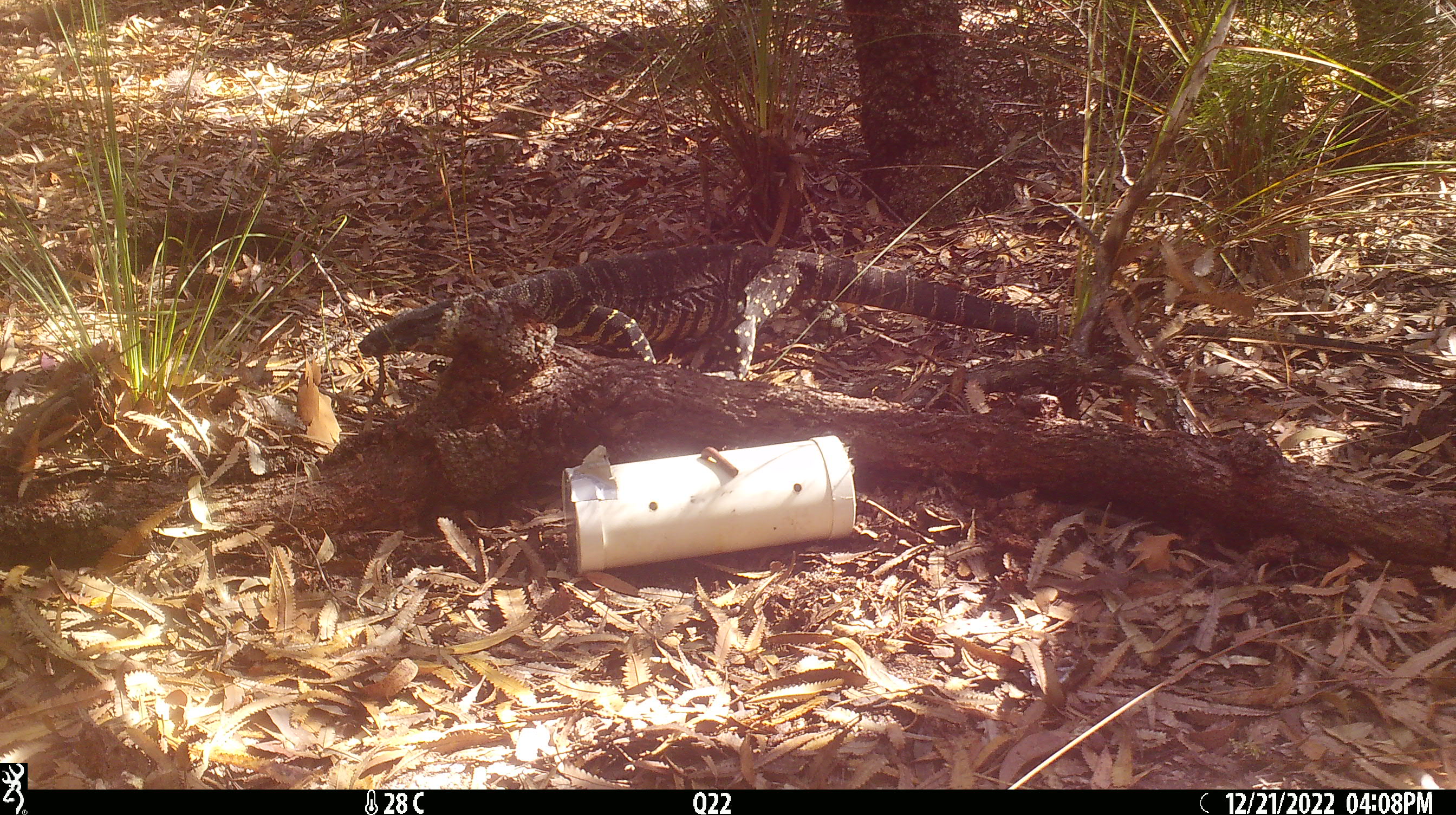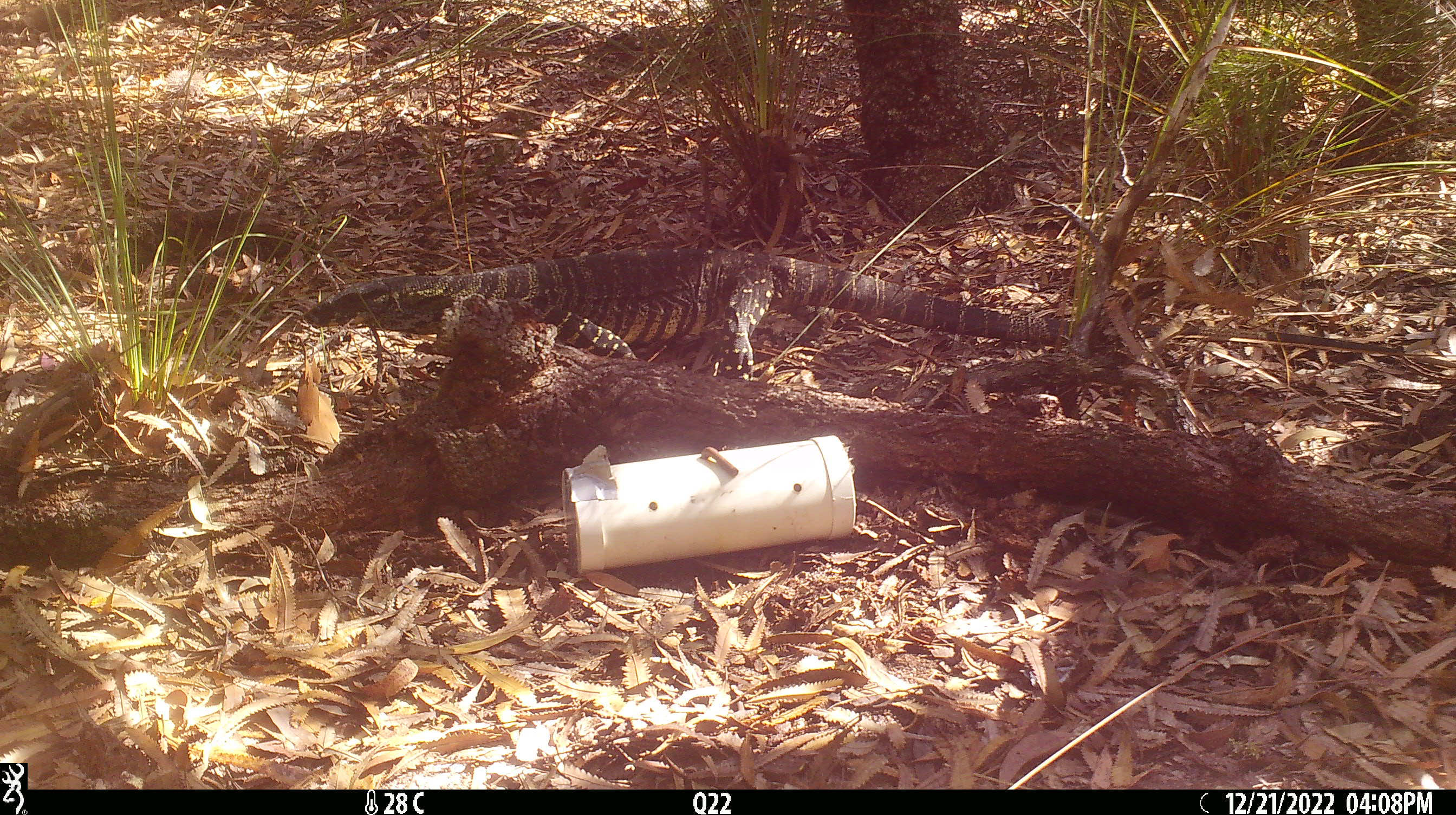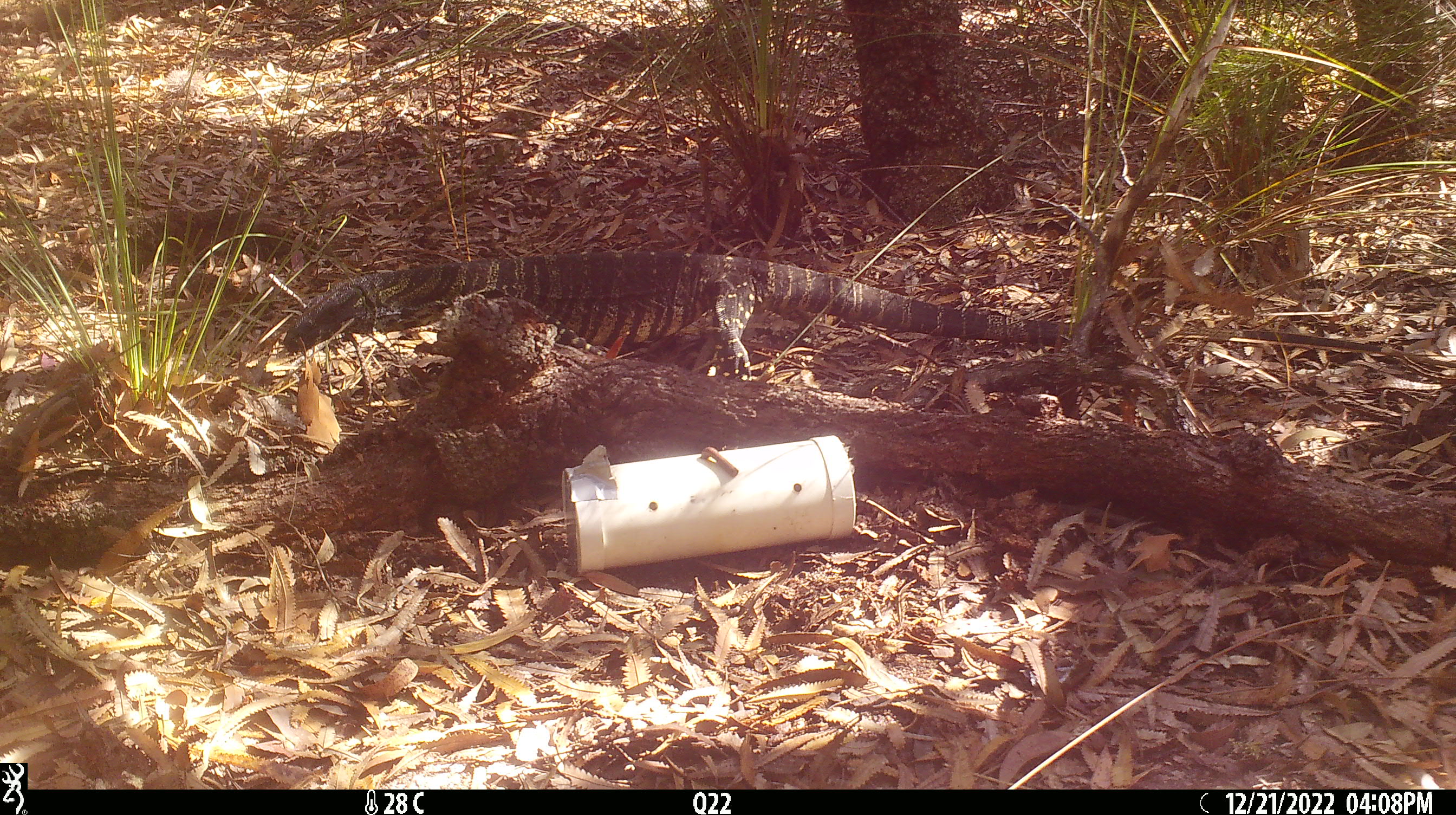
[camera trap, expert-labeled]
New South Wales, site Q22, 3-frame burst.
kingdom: Animalia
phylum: Chordata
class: Reptilia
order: Squamata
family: Varanidae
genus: Varanus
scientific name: Varanus varius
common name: lace monitor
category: goanna